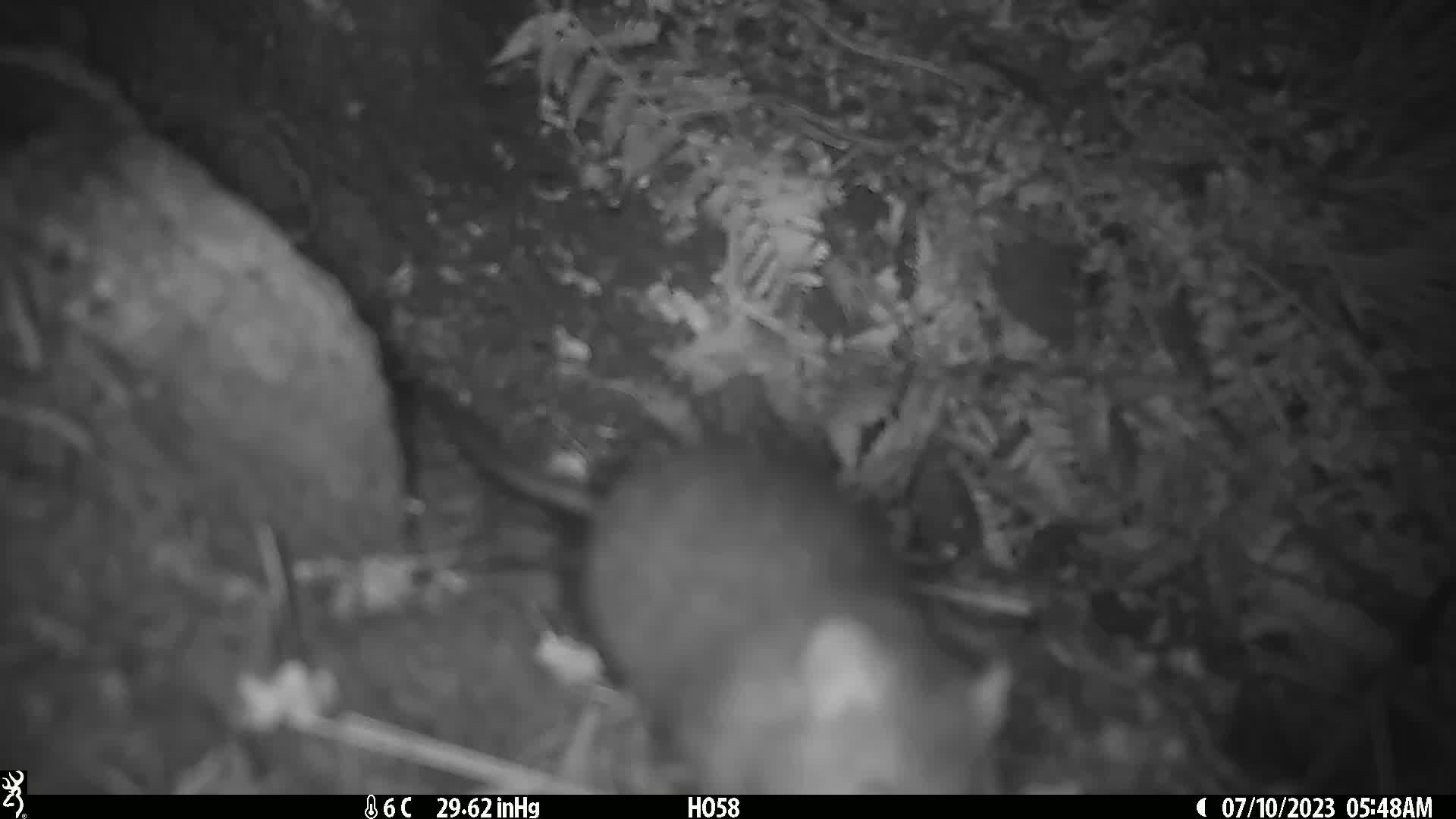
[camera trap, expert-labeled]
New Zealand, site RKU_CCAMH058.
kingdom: Animalia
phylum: Chordata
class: Mammalia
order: Rodentia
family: Muridae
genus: Rattus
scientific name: Rattus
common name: rat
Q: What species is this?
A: Rat (Rattus).